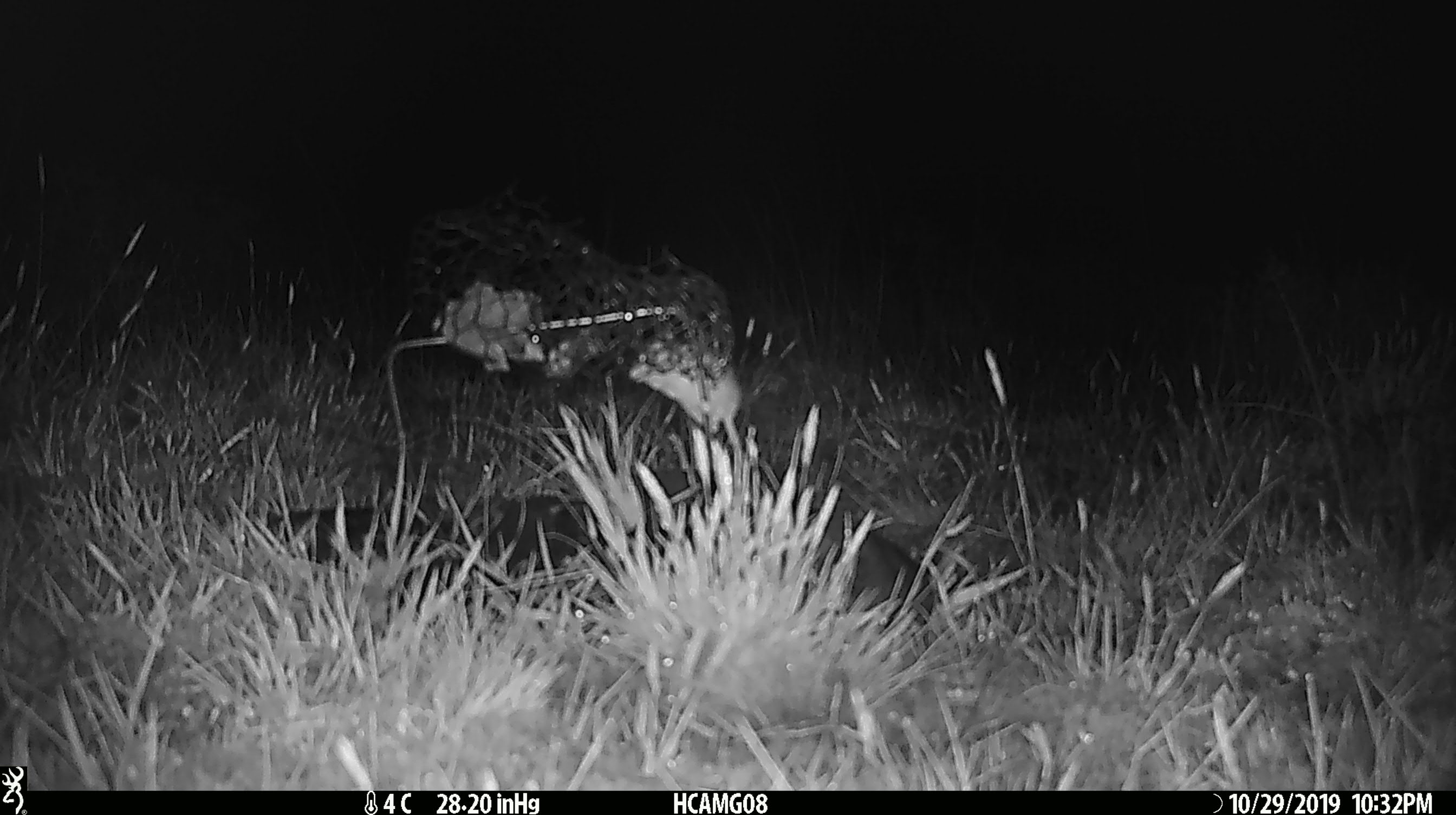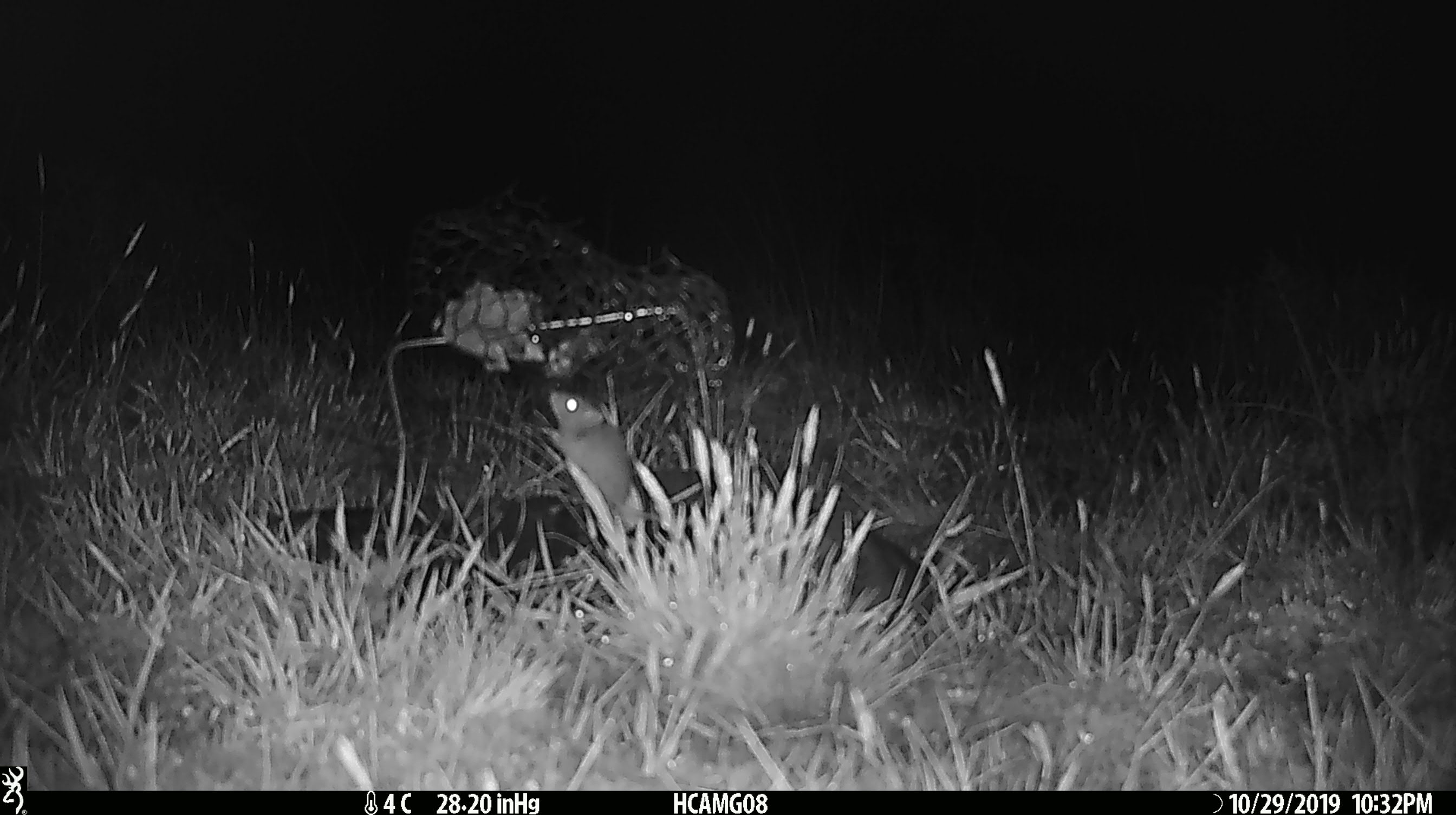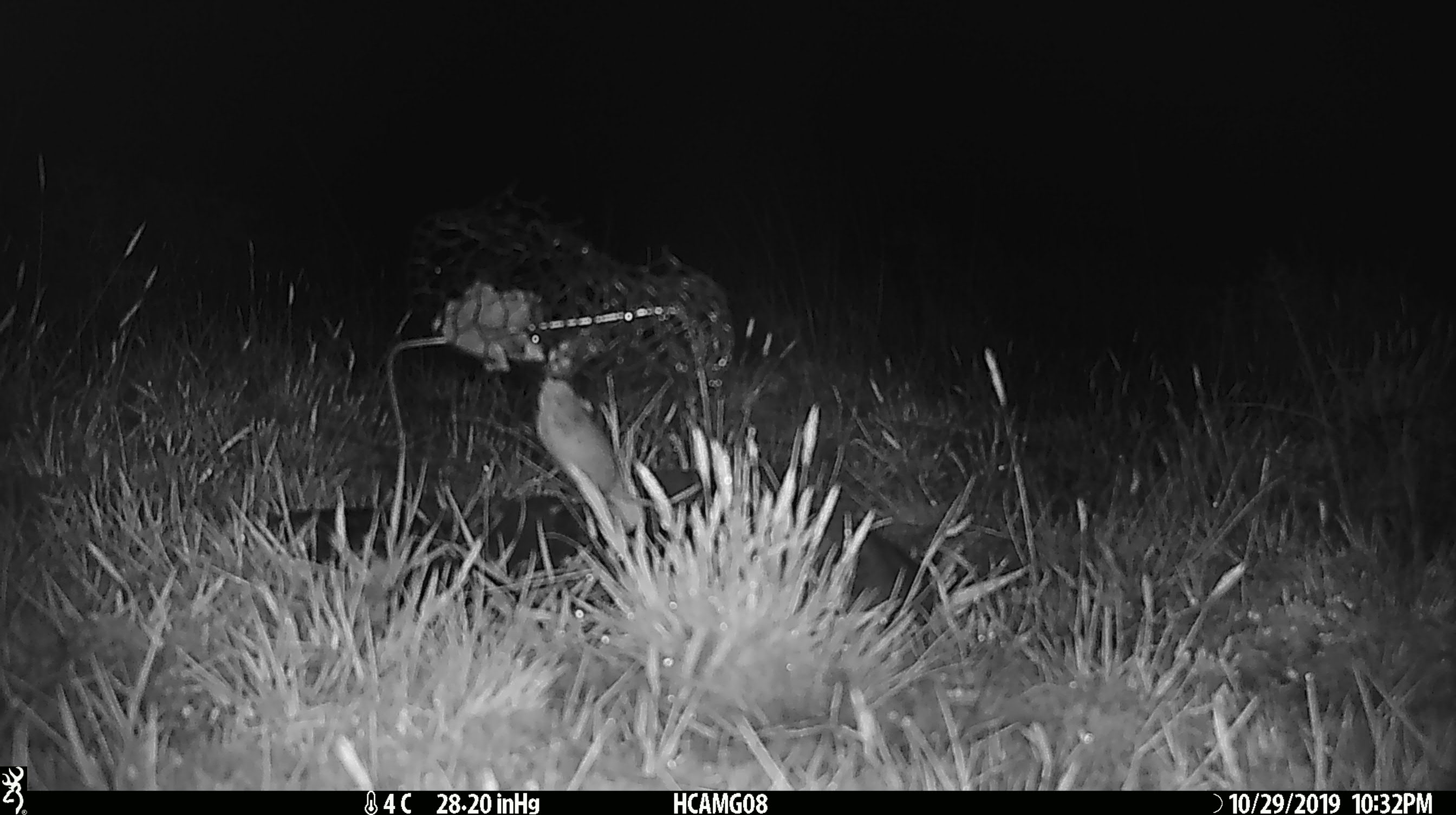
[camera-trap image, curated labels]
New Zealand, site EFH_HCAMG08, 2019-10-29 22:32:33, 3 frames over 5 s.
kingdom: Animalia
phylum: Chordata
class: Mammalia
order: Rodentia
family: Muridae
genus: Mus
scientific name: Mus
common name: mouse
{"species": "mouse (Mus)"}